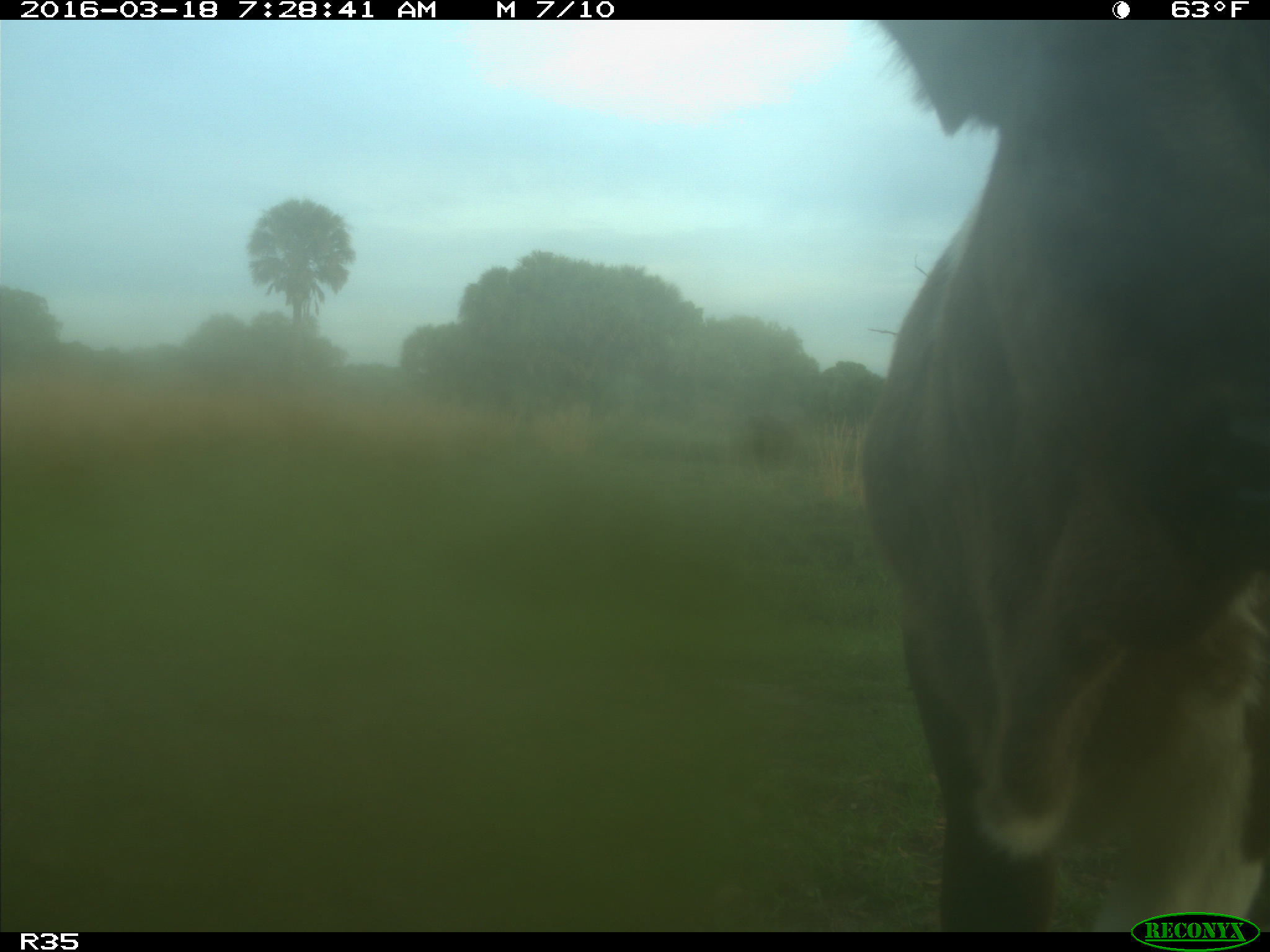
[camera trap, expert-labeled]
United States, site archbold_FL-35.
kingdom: Animalia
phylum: Chordata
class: Mammalia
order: Artiodactyla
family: Bovidae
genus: Bos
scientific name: Bos taurus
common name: domestic cow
Bos taurus (domestic cow).